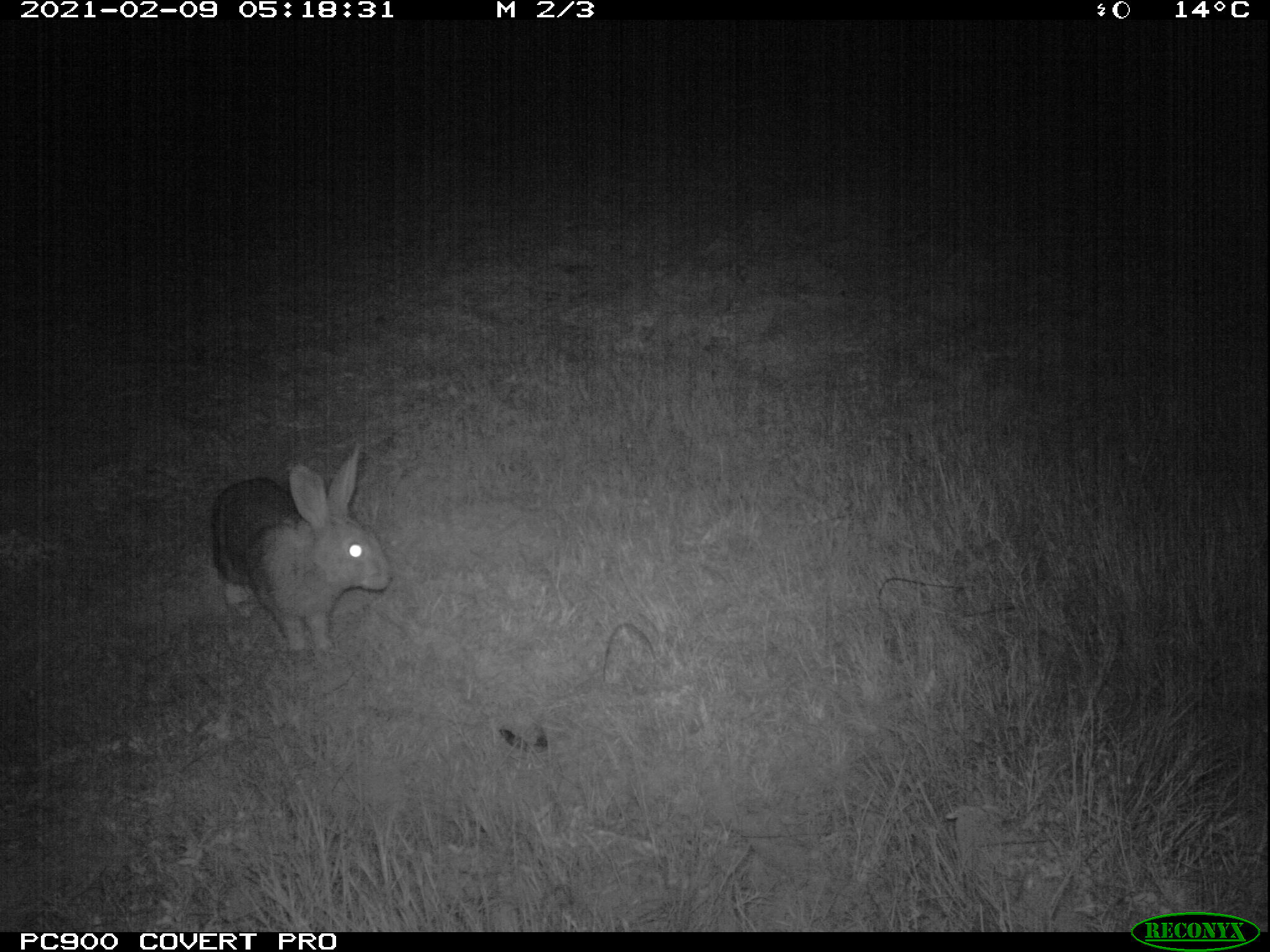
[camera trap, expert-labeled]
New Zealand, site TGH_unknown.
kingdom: Animalia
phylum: Chordata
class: Mammalia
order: Lagomorpha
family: Leporidae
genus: Oryctolagus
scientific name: Oryctolagus cuniculus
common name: european rabbit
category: rabbit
Rabbit (european rabbit) (Oryctolagus cuniculus).